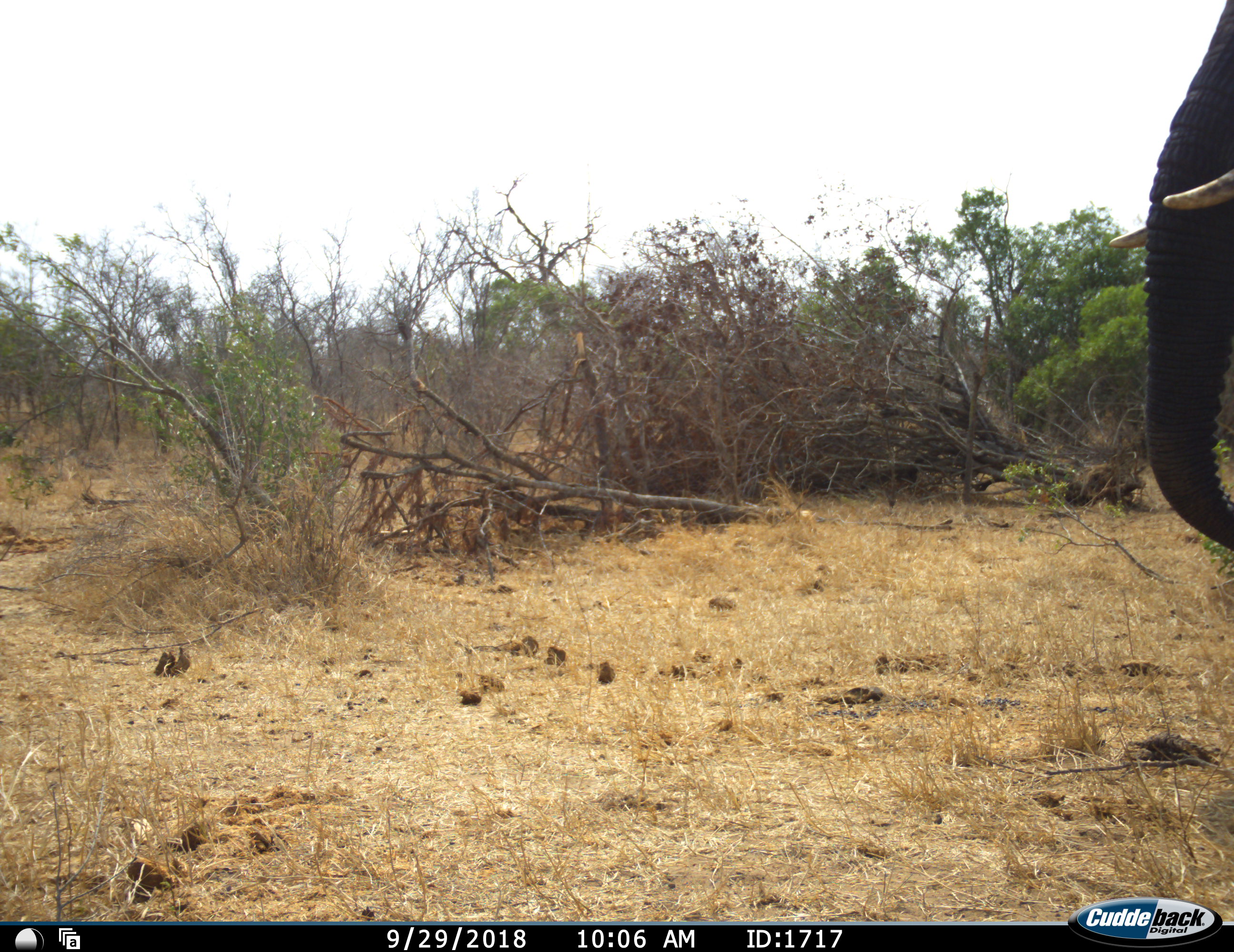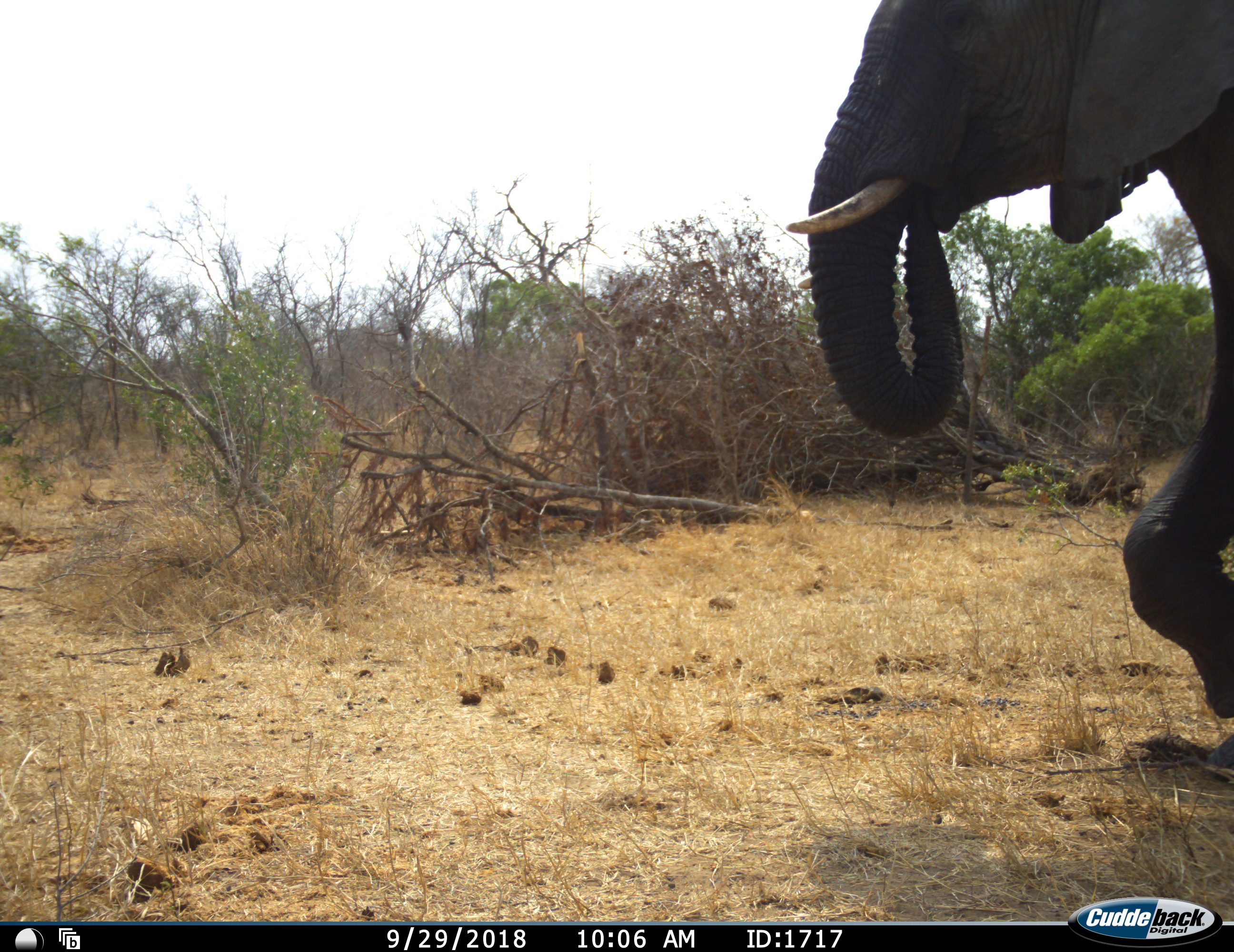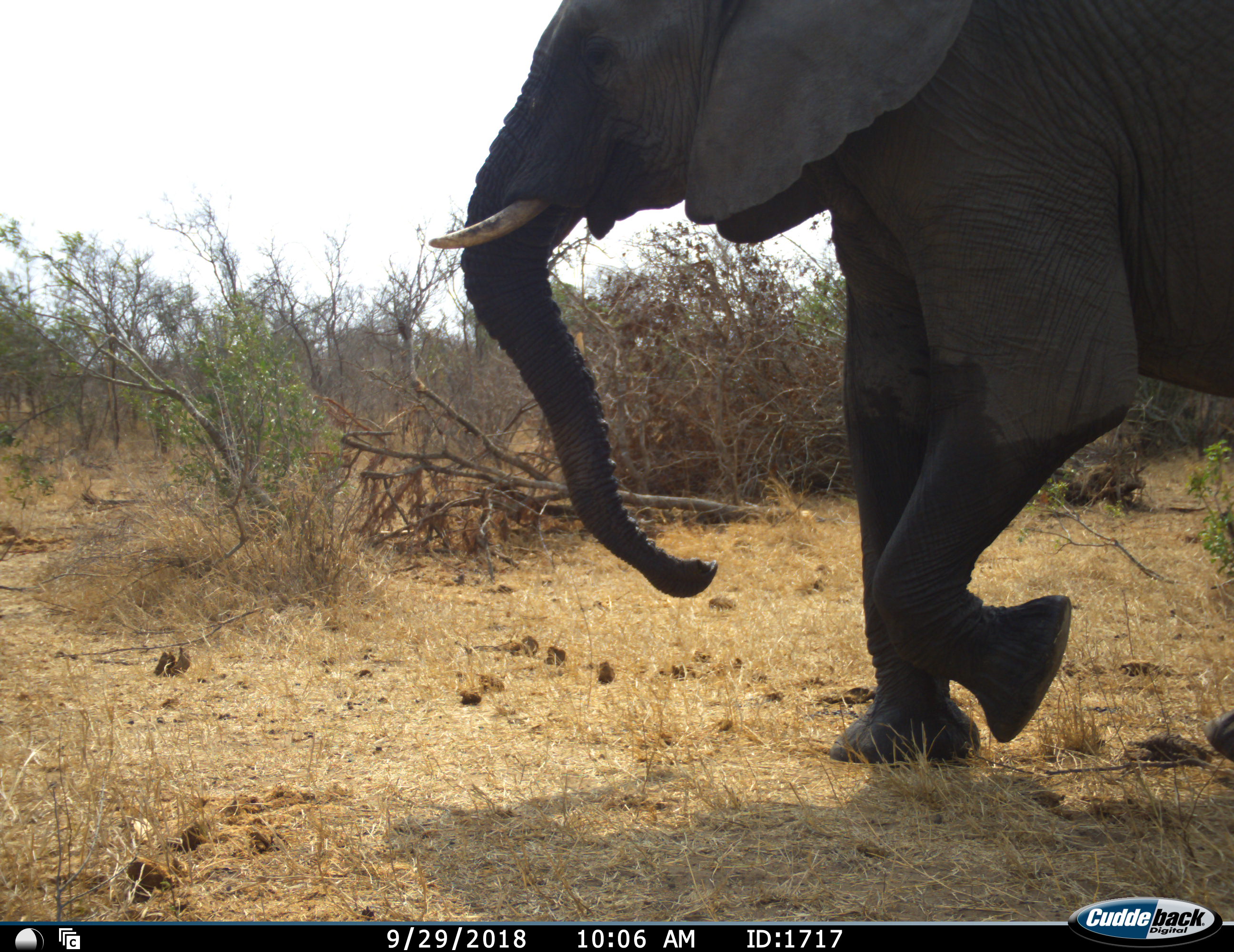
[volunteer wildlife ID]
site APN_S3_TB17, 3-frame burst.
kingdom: Animalia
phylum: Chordata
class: Mammalia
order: Proboscidea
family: Elephantidae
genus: Loxodonta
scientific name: Loxodonta africana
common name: african bush elephant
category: elephant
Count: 1.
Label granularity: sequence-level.